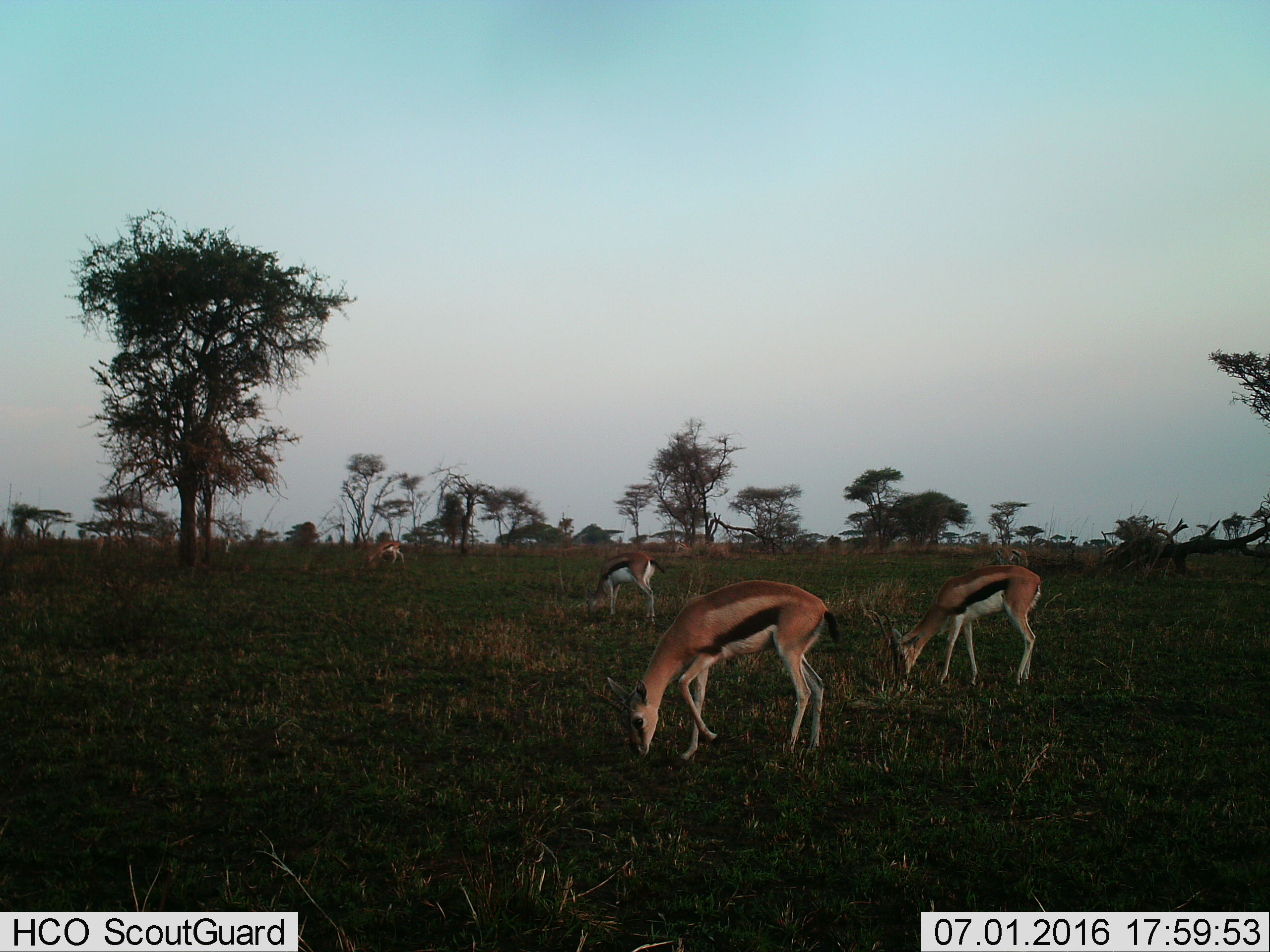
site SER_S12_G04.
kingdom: Animalia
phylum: Chordata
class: Mammalia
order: Artiodactyla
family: Bovidae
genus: Eudorcas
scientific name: Eudorcas thomsonii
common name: thomson's gazelle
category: gazellethomsons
Gazellethomsons (thomson's gazelle) (Eudorcas thomsonii), count 6. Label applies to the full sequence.